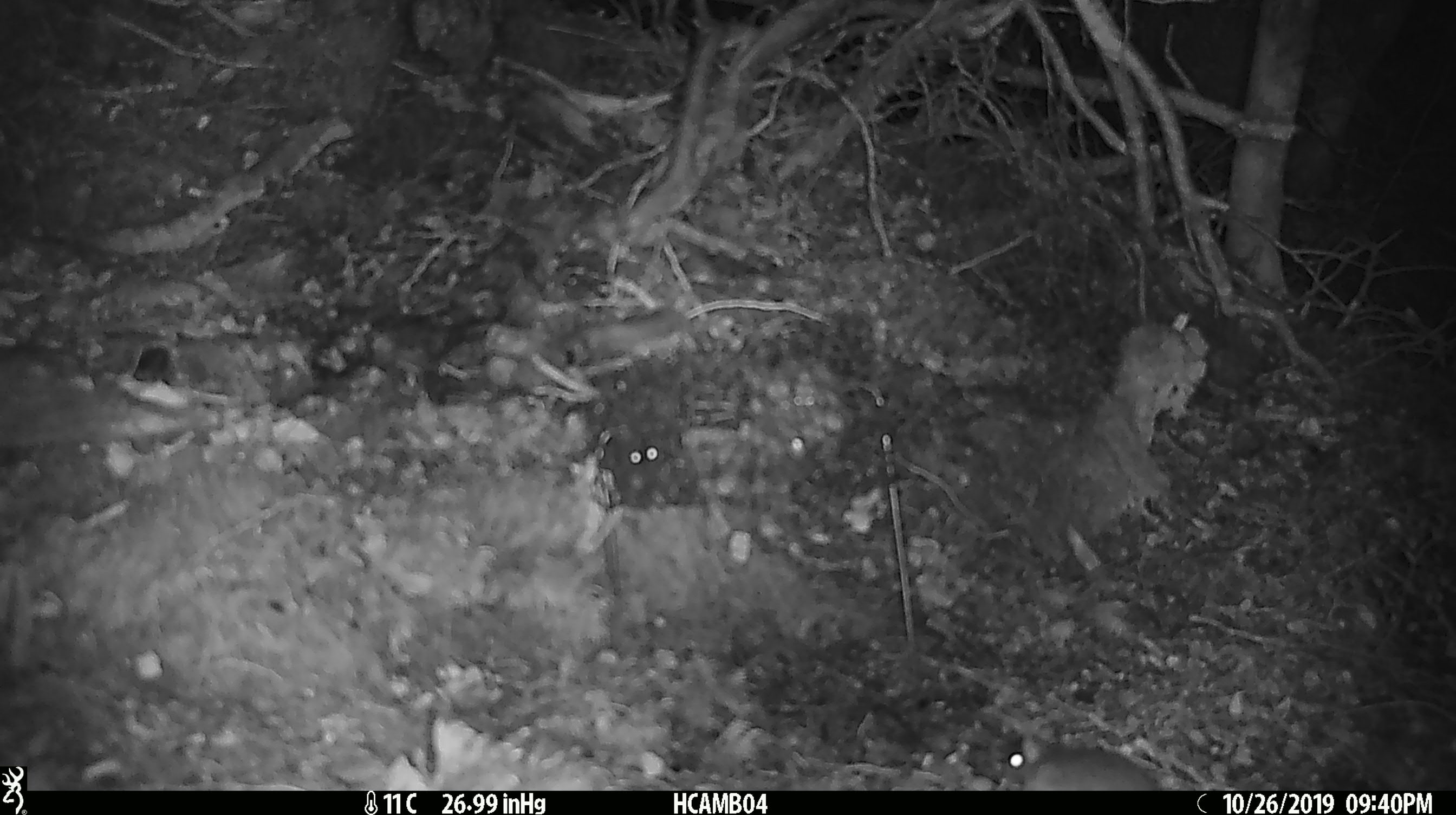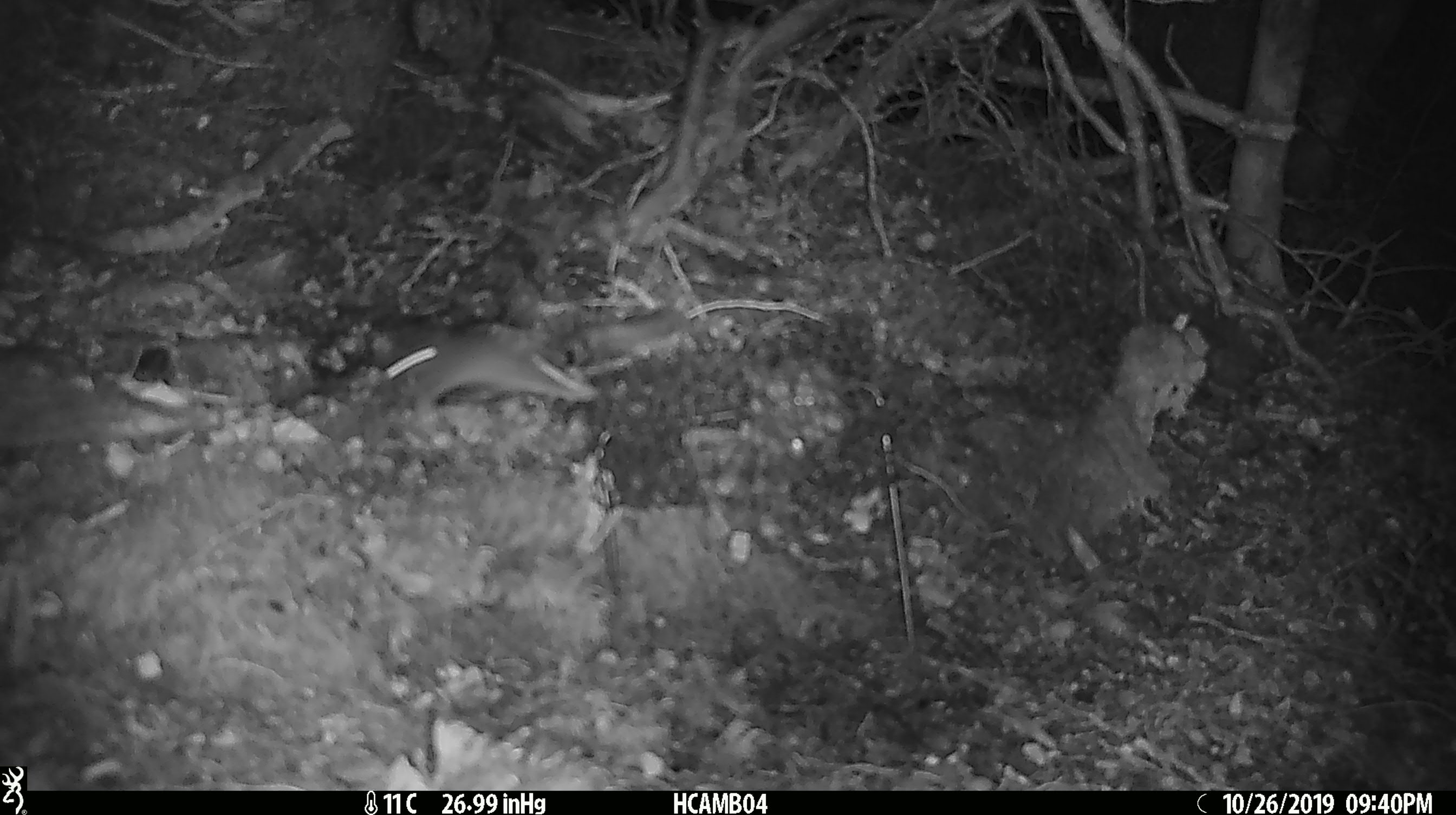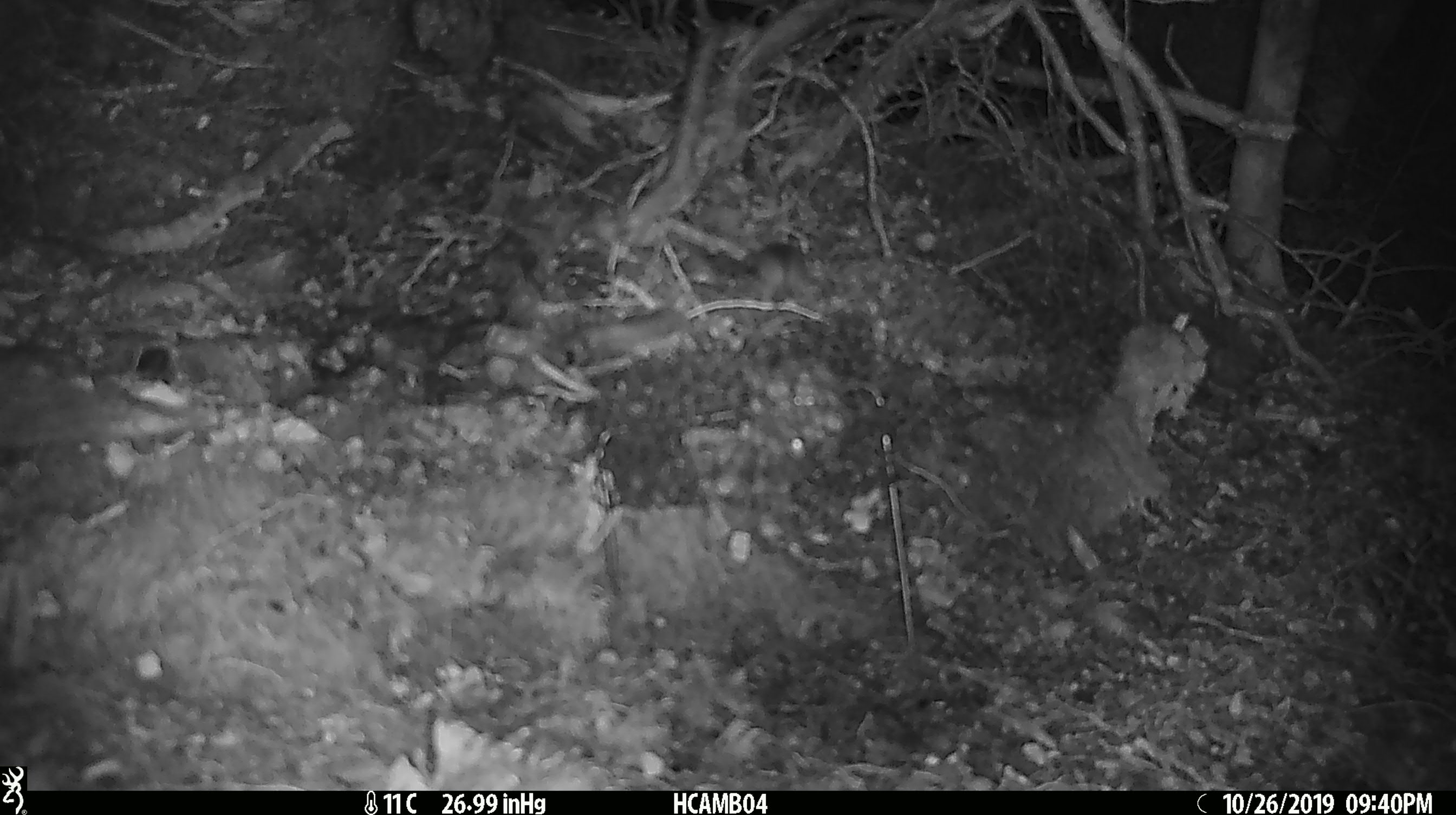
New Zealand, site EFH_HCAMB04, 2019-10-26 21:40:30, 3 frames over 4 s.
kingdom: Animalia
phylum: Chordata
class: Mammalia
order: Rodentia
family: Muridae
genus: Mus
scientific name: Mus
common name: mouse